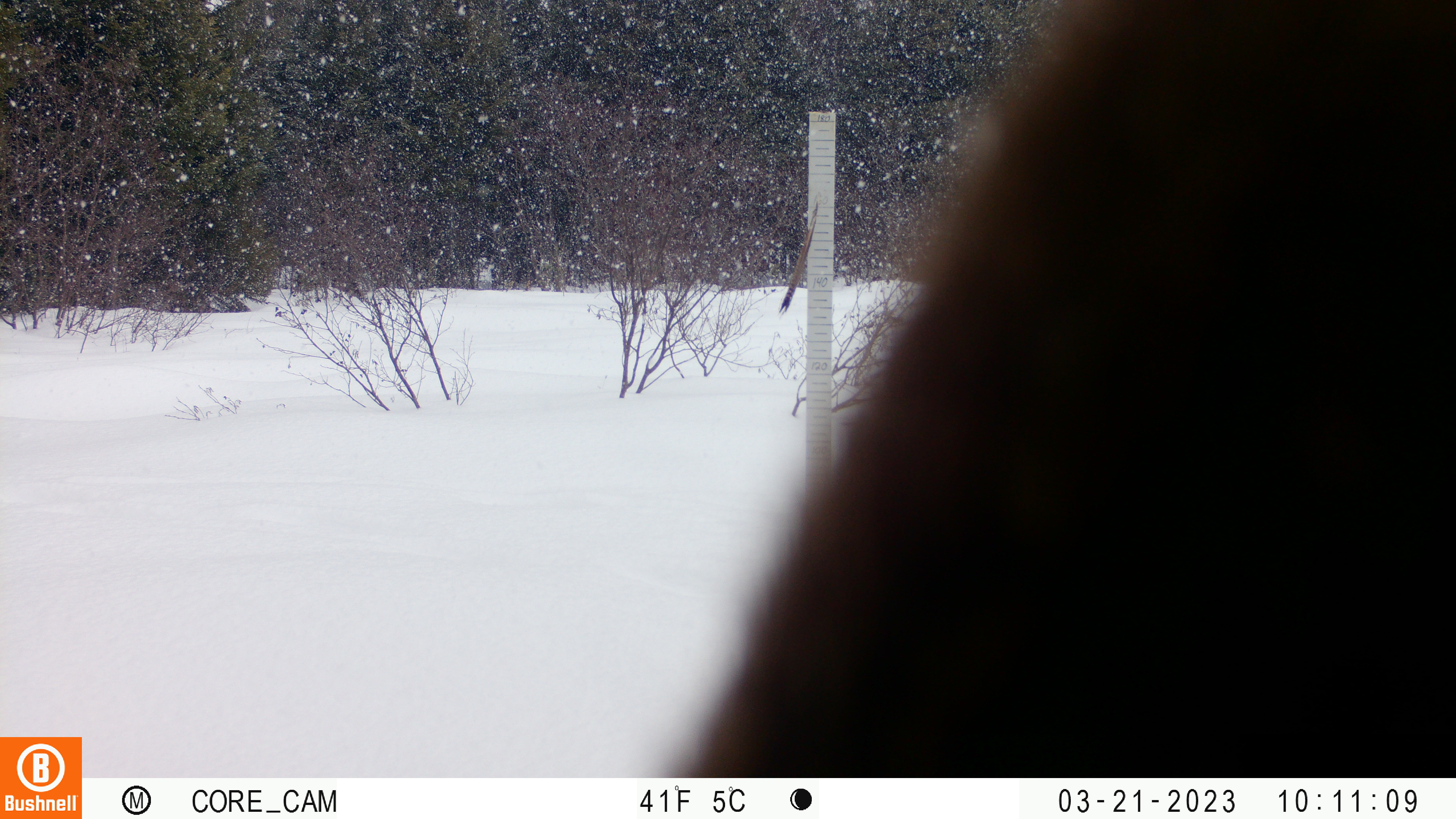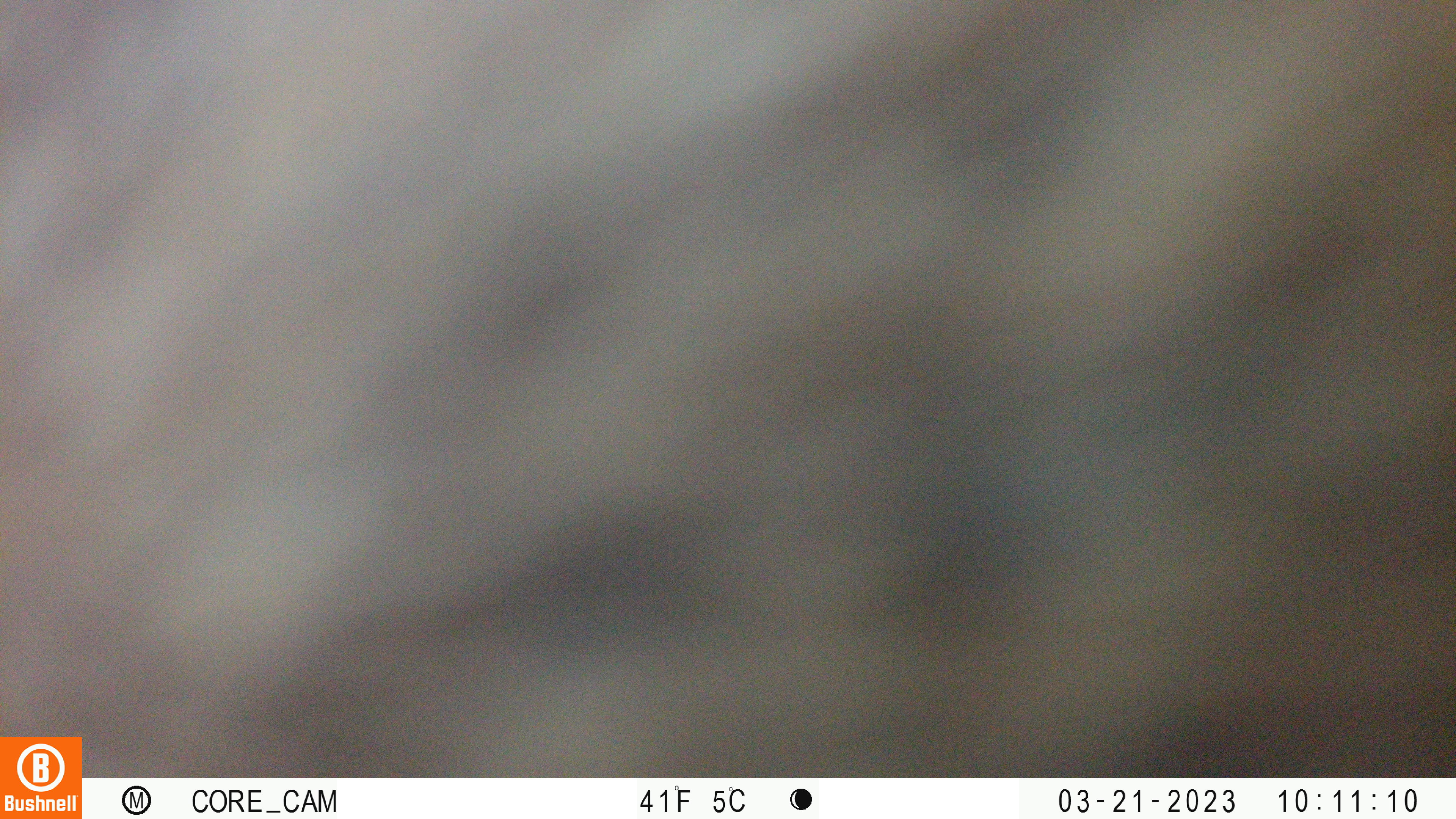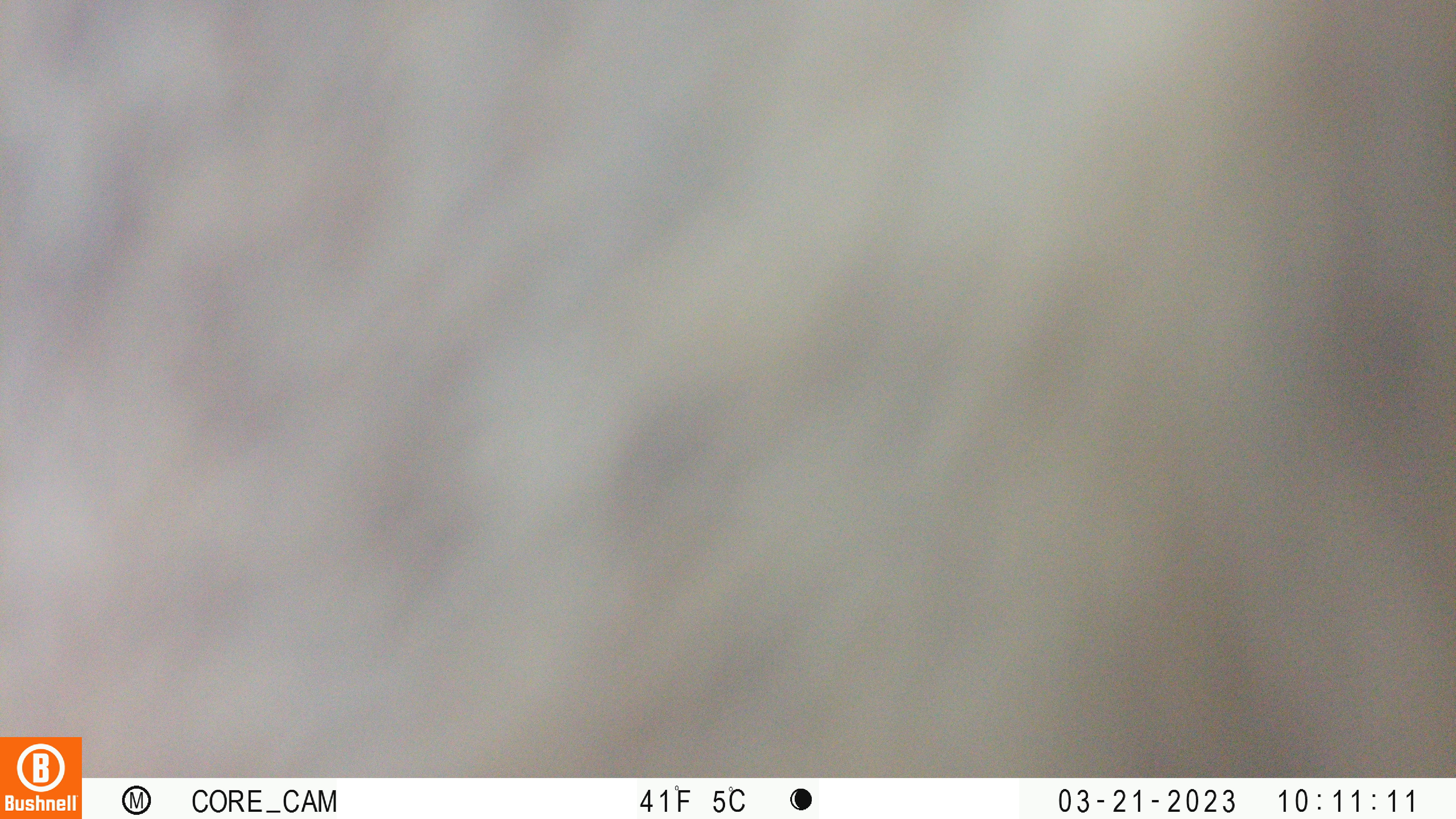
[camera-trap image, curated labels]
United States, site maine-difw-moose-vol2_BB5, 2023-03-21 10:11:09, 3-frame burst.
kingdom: Animalia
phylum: Chordata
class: Mammalia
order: Artiodactyla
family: Cervidae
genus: Alces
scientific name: Alces alces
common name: moose